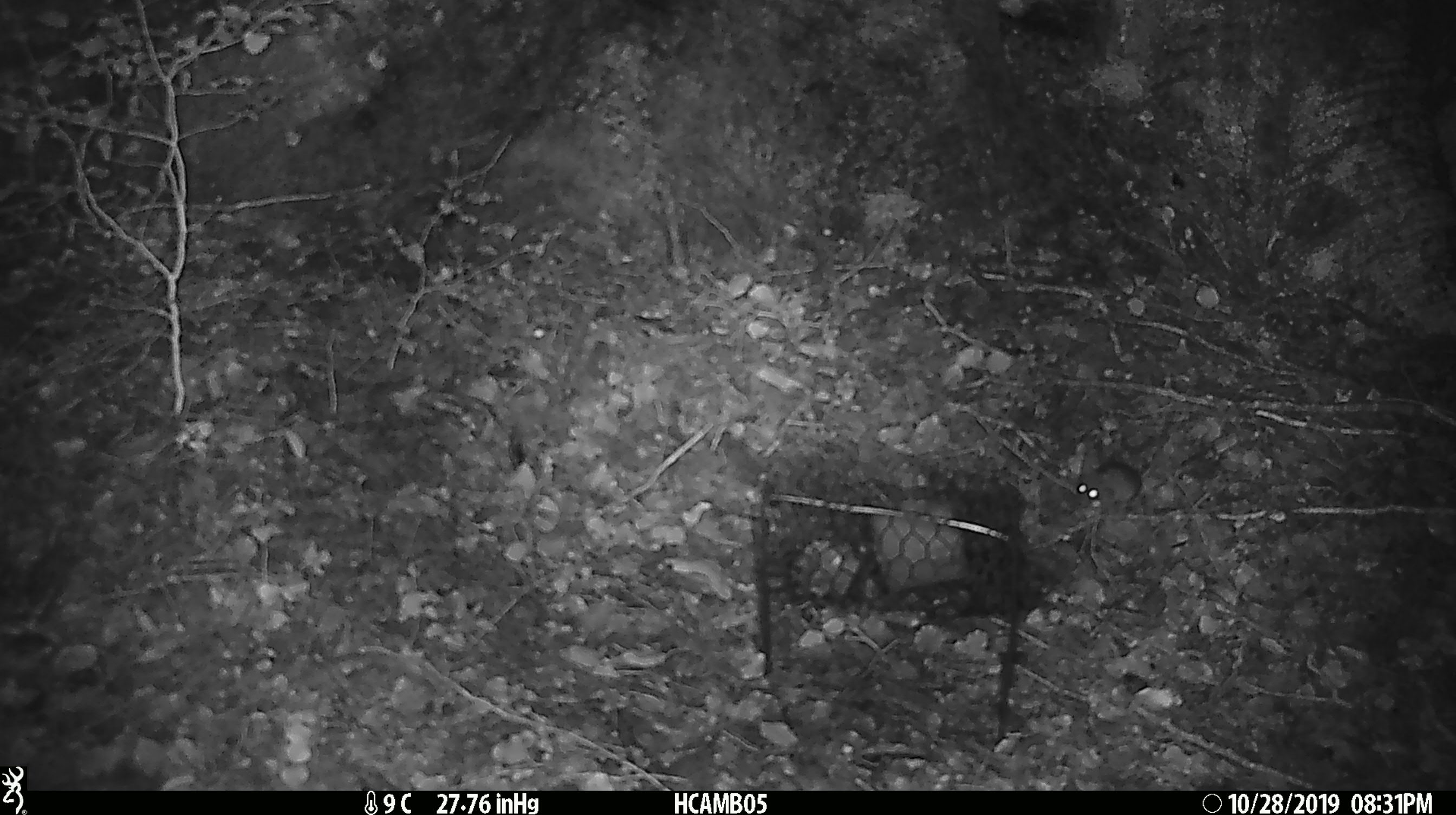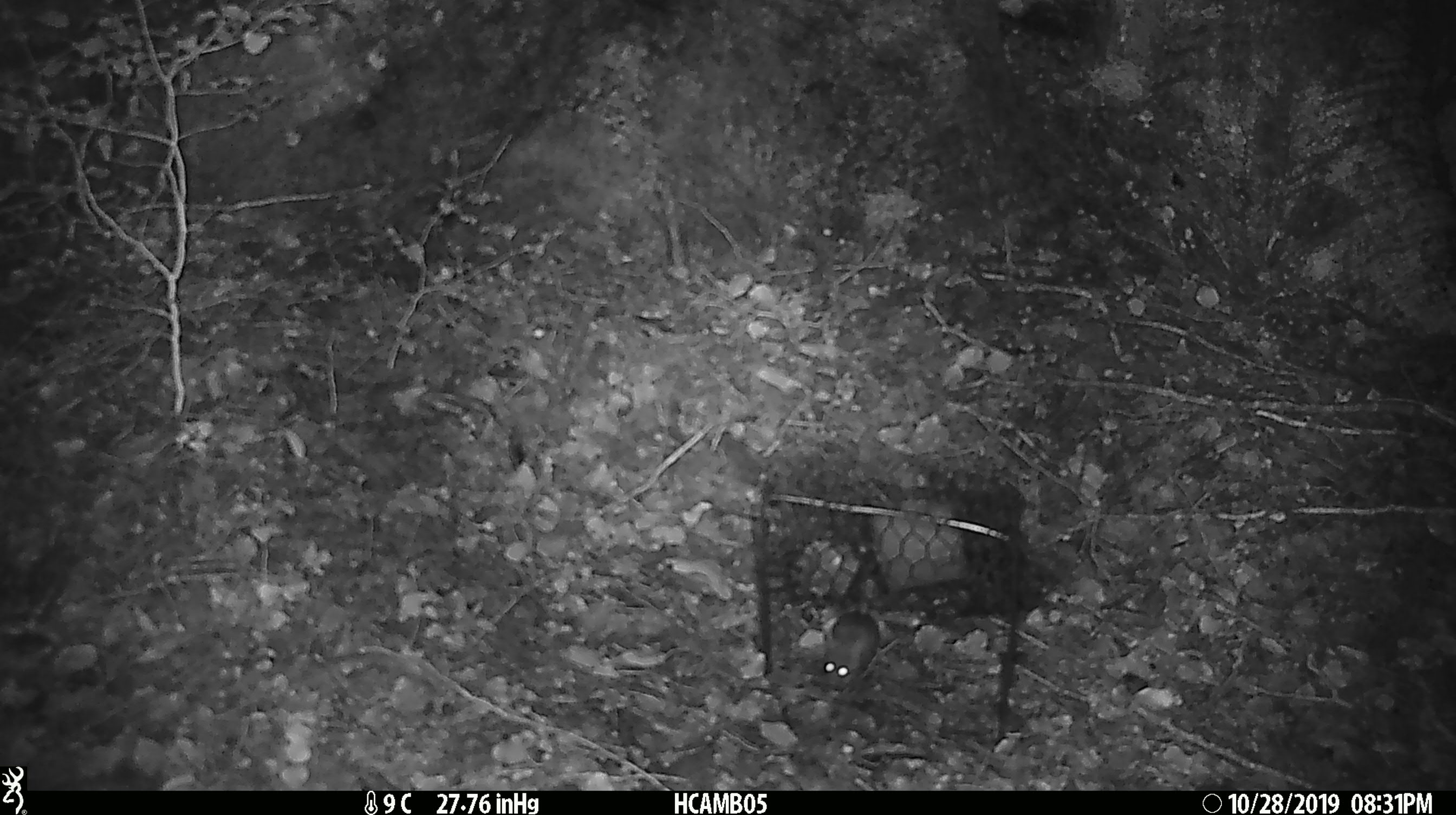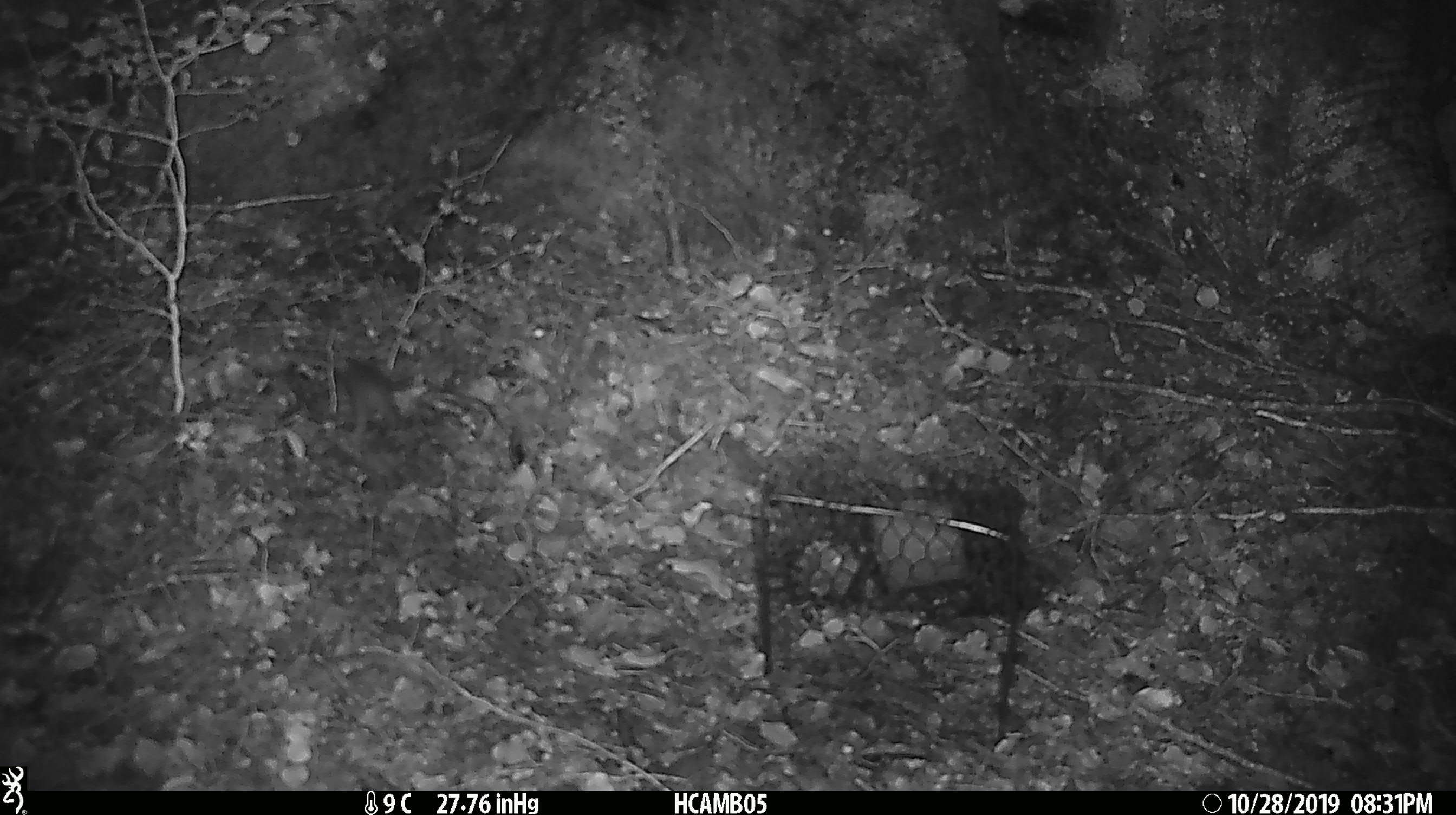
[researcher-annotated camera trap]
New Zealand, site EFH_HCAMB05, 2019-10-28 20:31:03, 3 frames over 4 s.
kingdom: Animalia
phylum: Chordata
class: Mammalia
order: Rodentia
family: Muridae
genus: Mus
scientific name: Mus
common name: mouse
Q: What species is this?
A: Mouse (Mus).